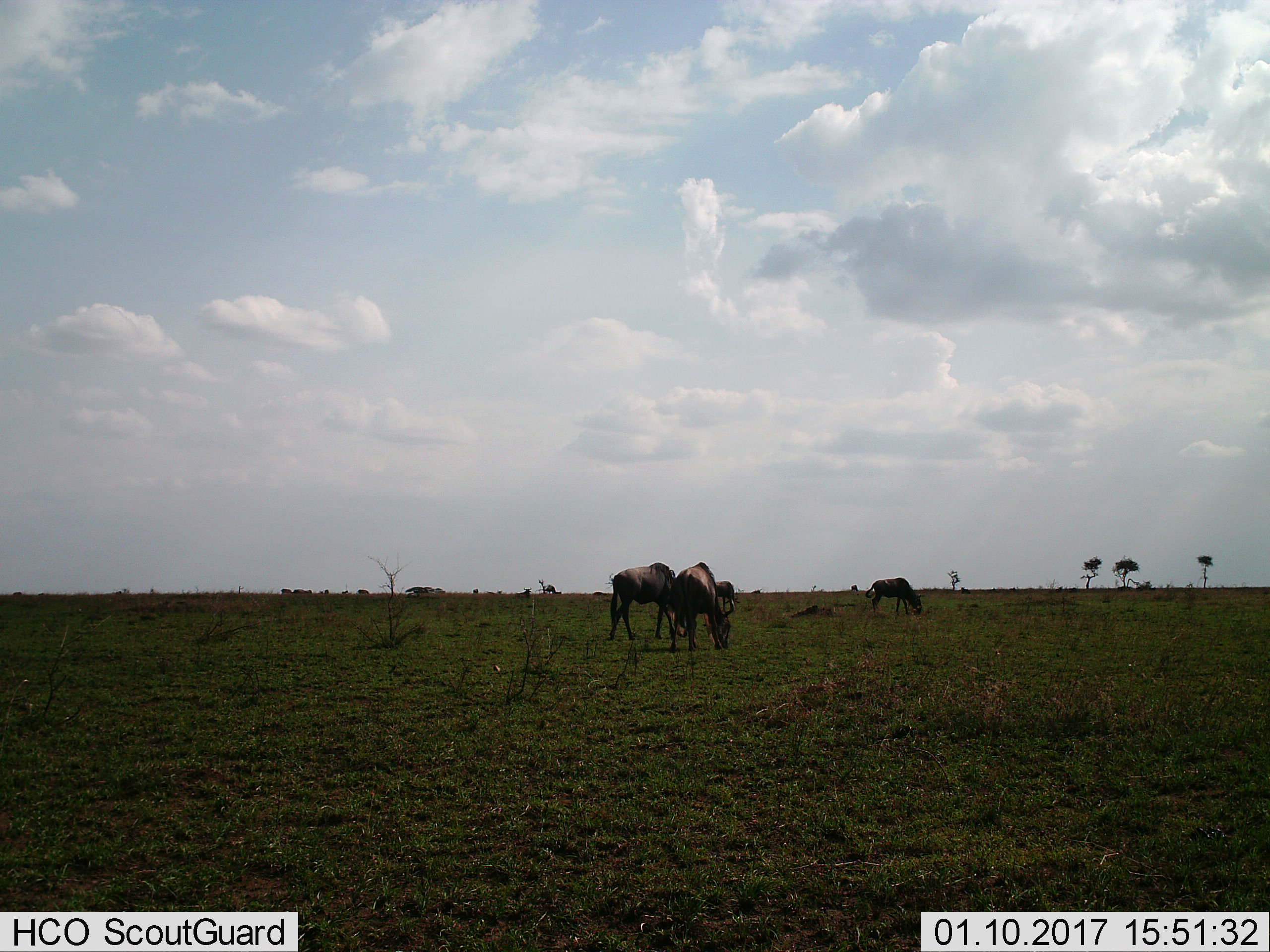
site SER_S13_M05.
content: unidentified animal